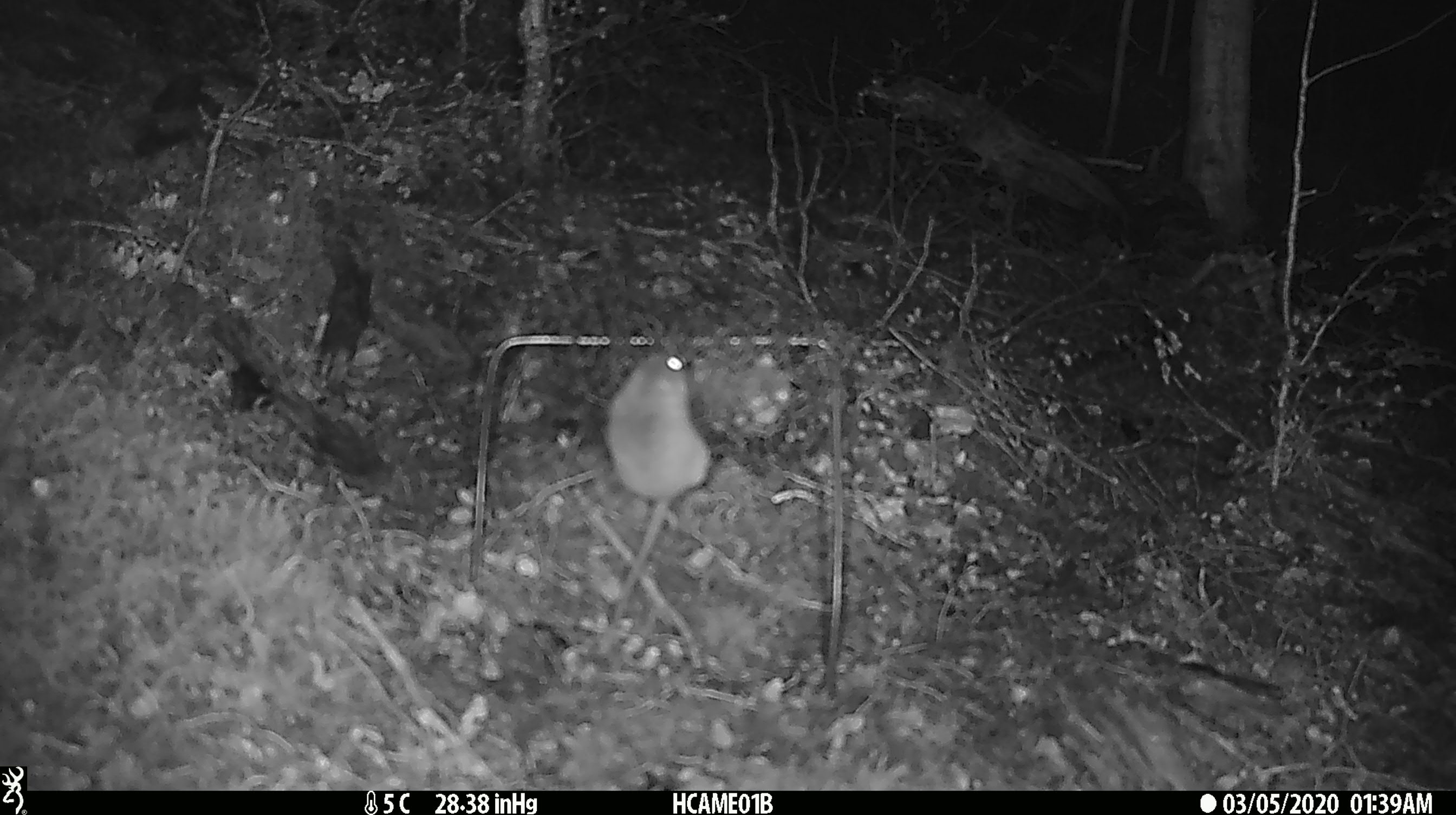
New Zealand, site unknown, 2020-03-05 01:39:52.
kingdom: Animalia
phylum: Chordata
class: Mammalia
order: Rodentia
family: Muridae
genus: Mus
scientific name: Mus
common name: mouse